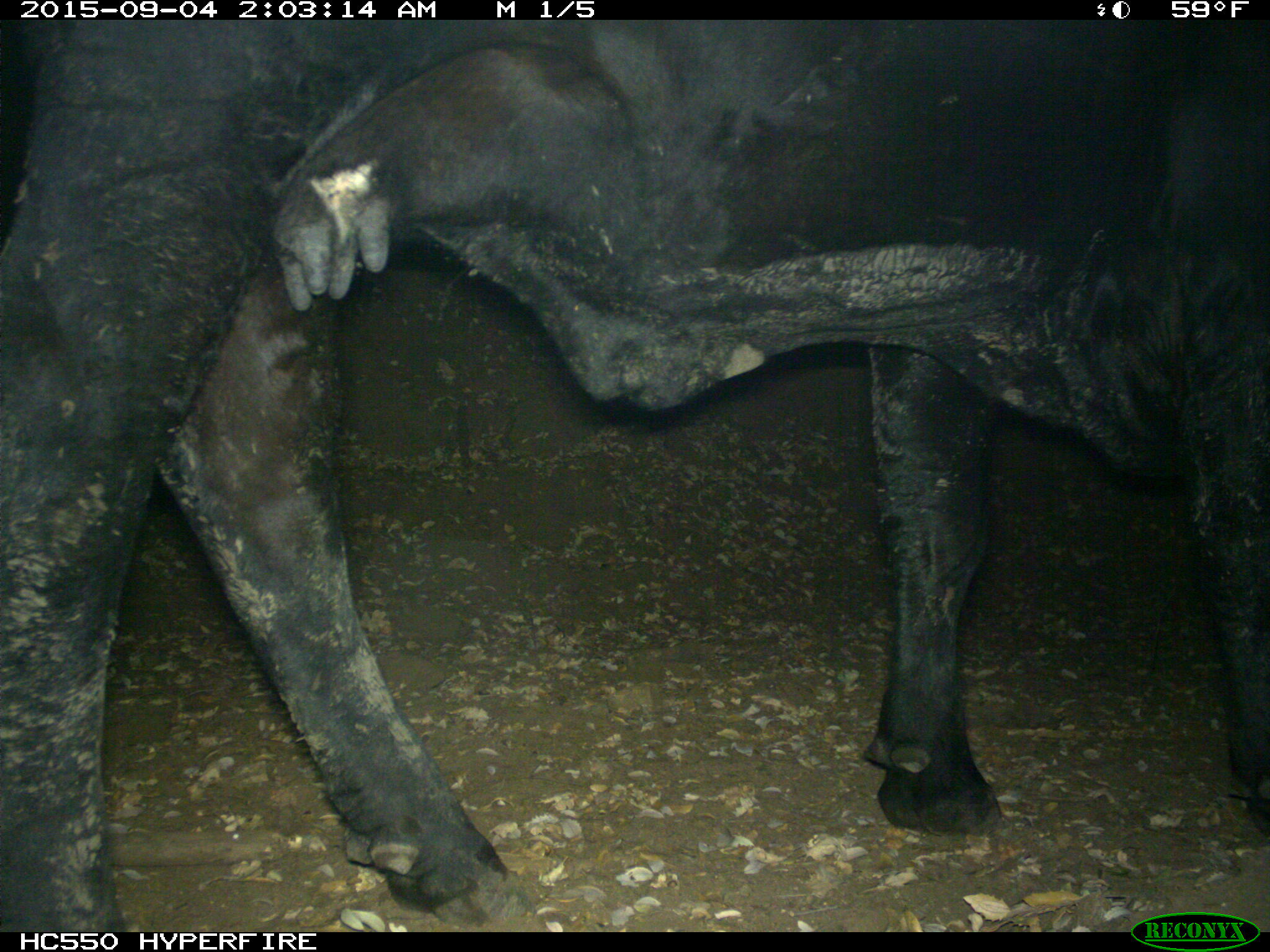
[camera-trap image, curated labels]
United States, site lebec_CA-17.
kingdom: Animalia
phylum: Chordata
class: Mammalia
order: Artiodactyla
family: Bovidae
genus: Bos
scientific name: Bos taurus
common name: domestic cow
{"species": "Bos taurus (domestic cow)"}